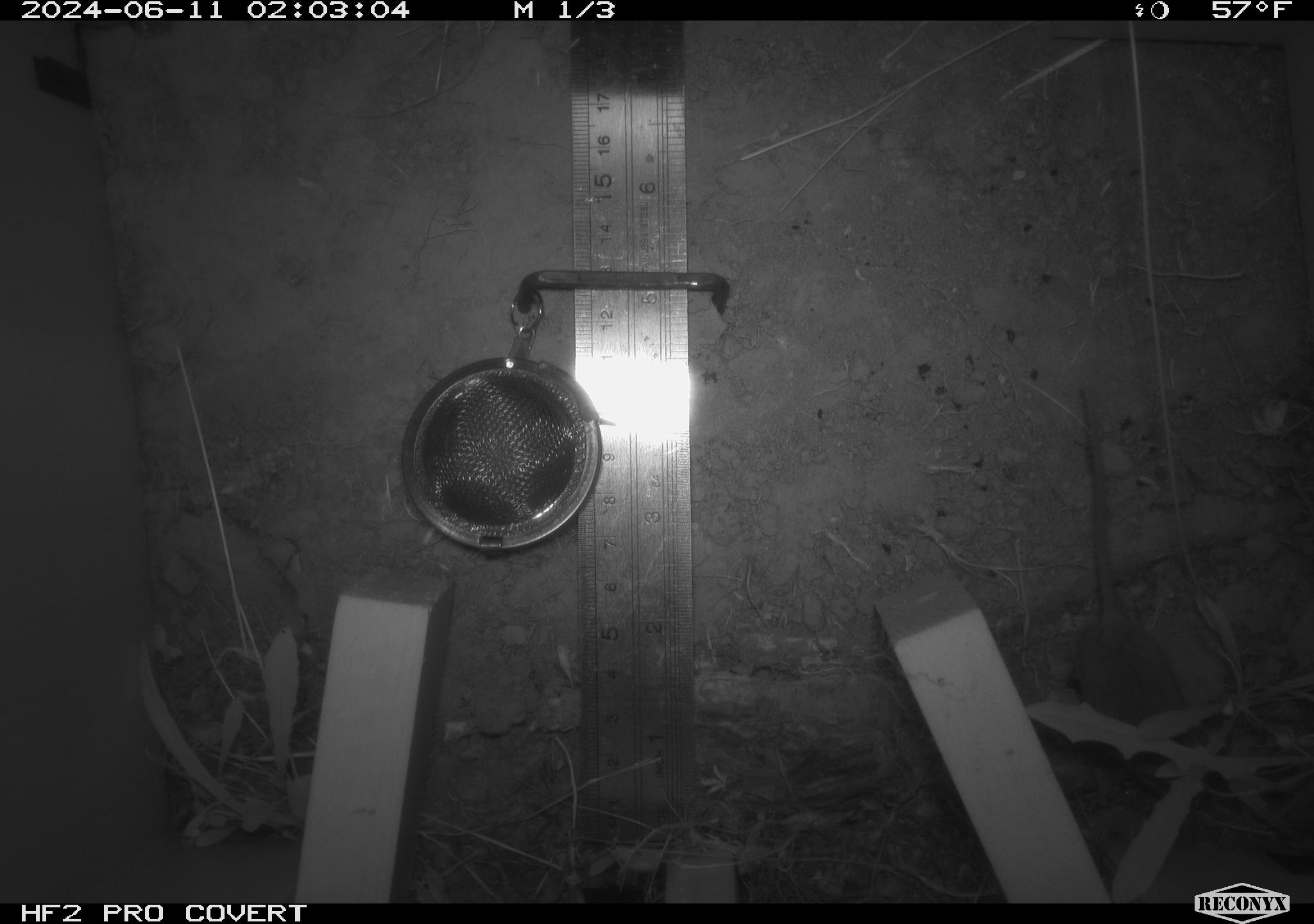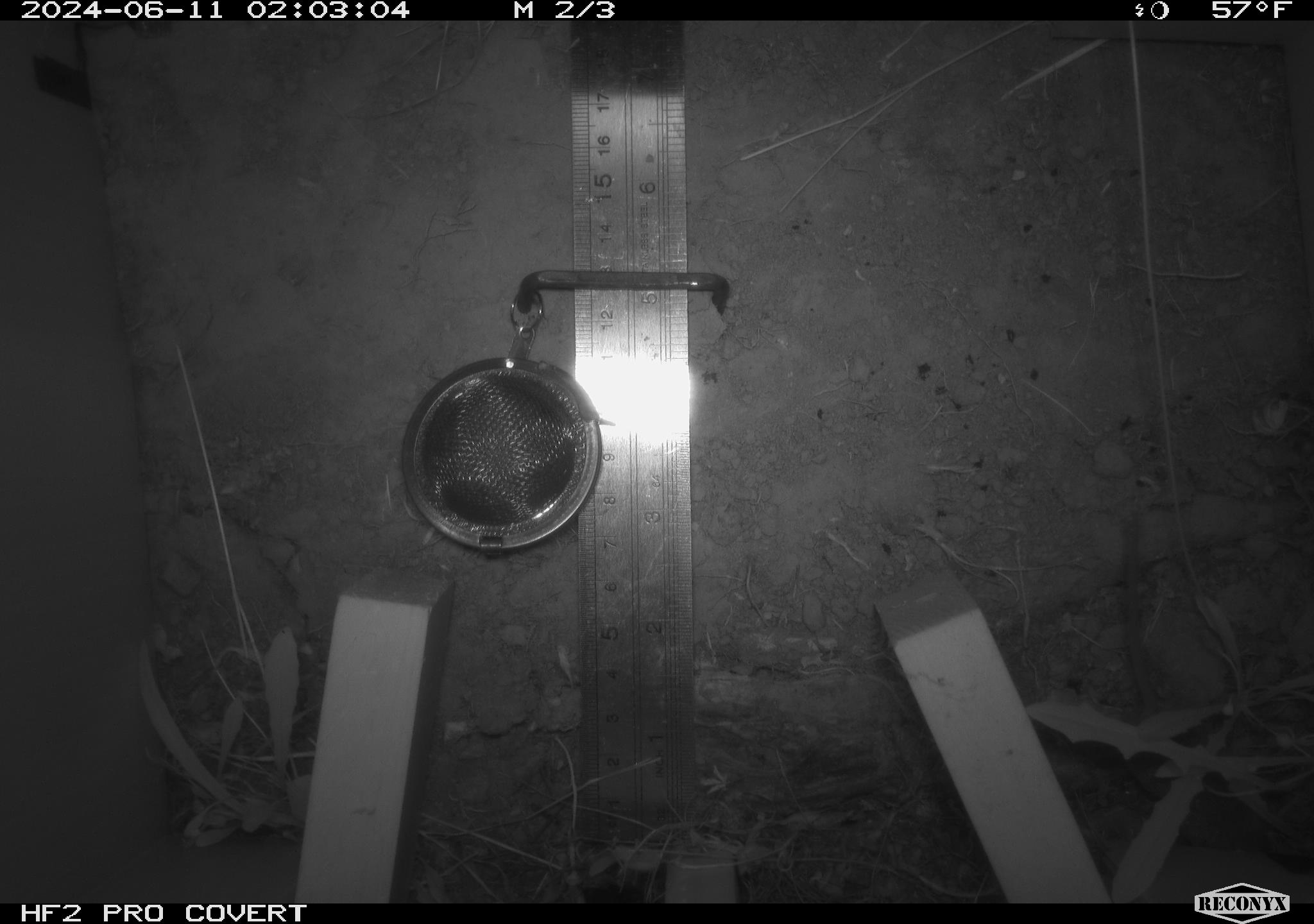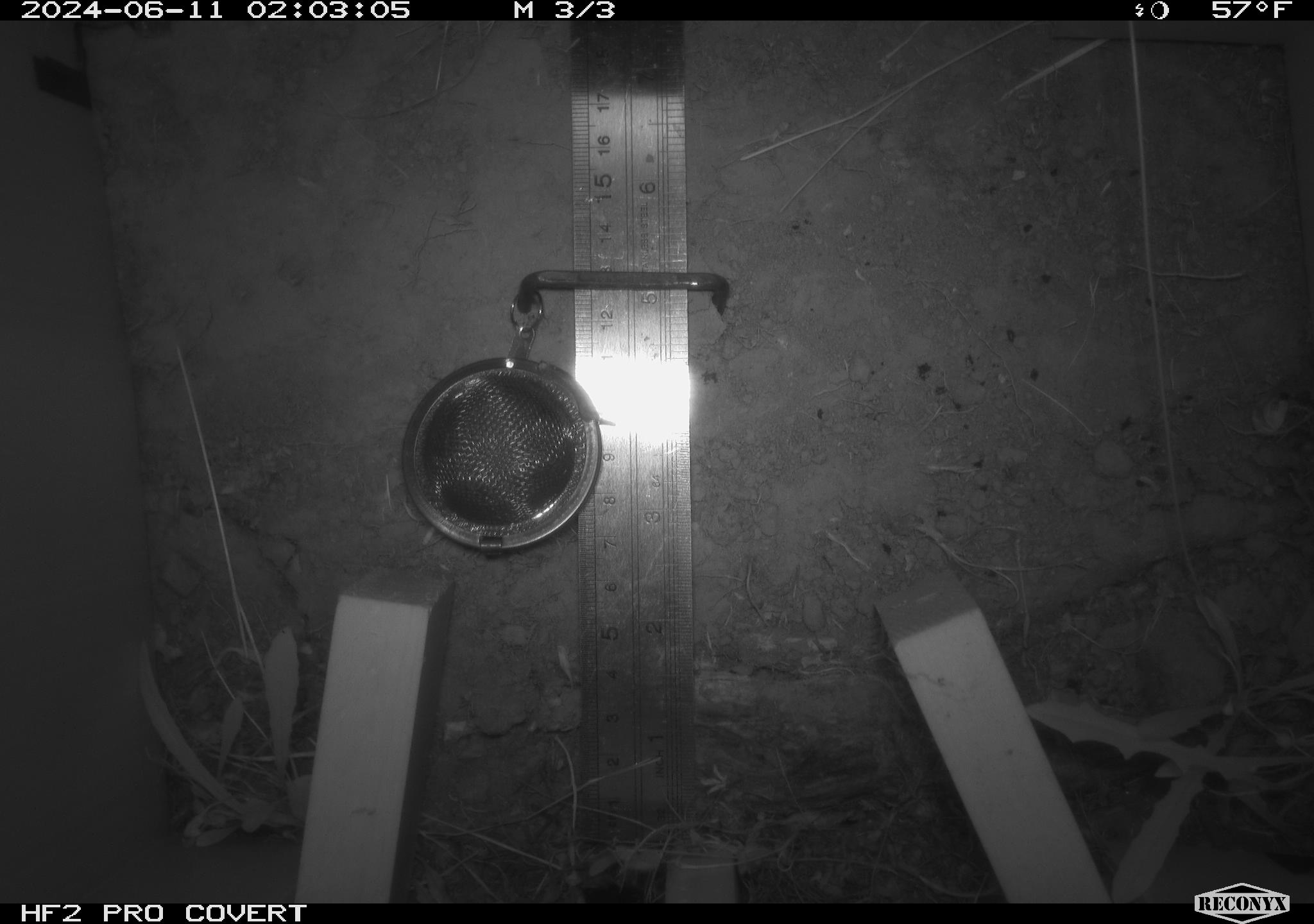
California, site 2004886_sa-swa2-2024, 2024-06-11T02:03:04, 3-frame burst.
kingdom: Animalia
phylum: Chordata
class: Mammalia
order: Rodentia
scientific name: Rodentia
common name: mouse species